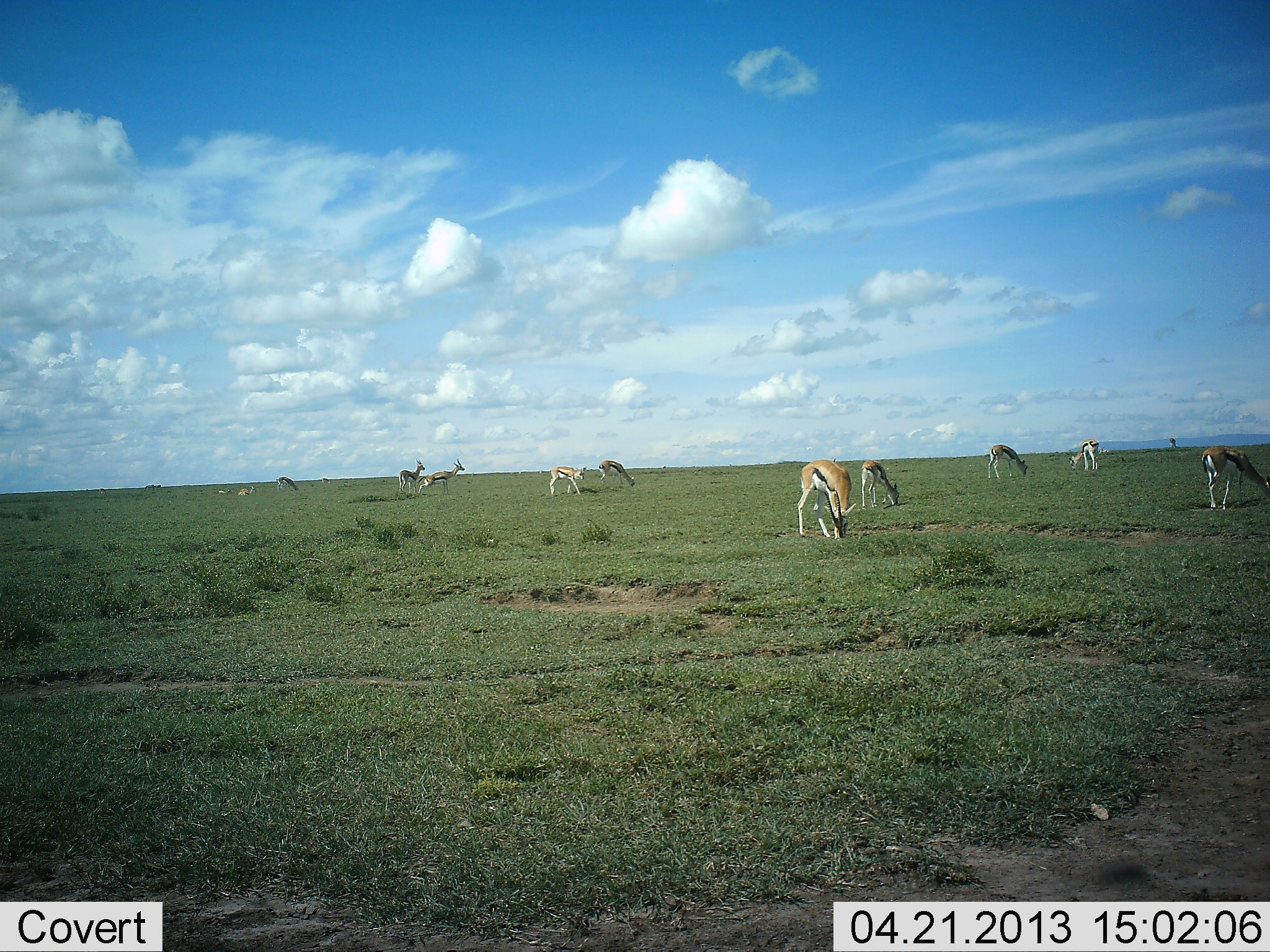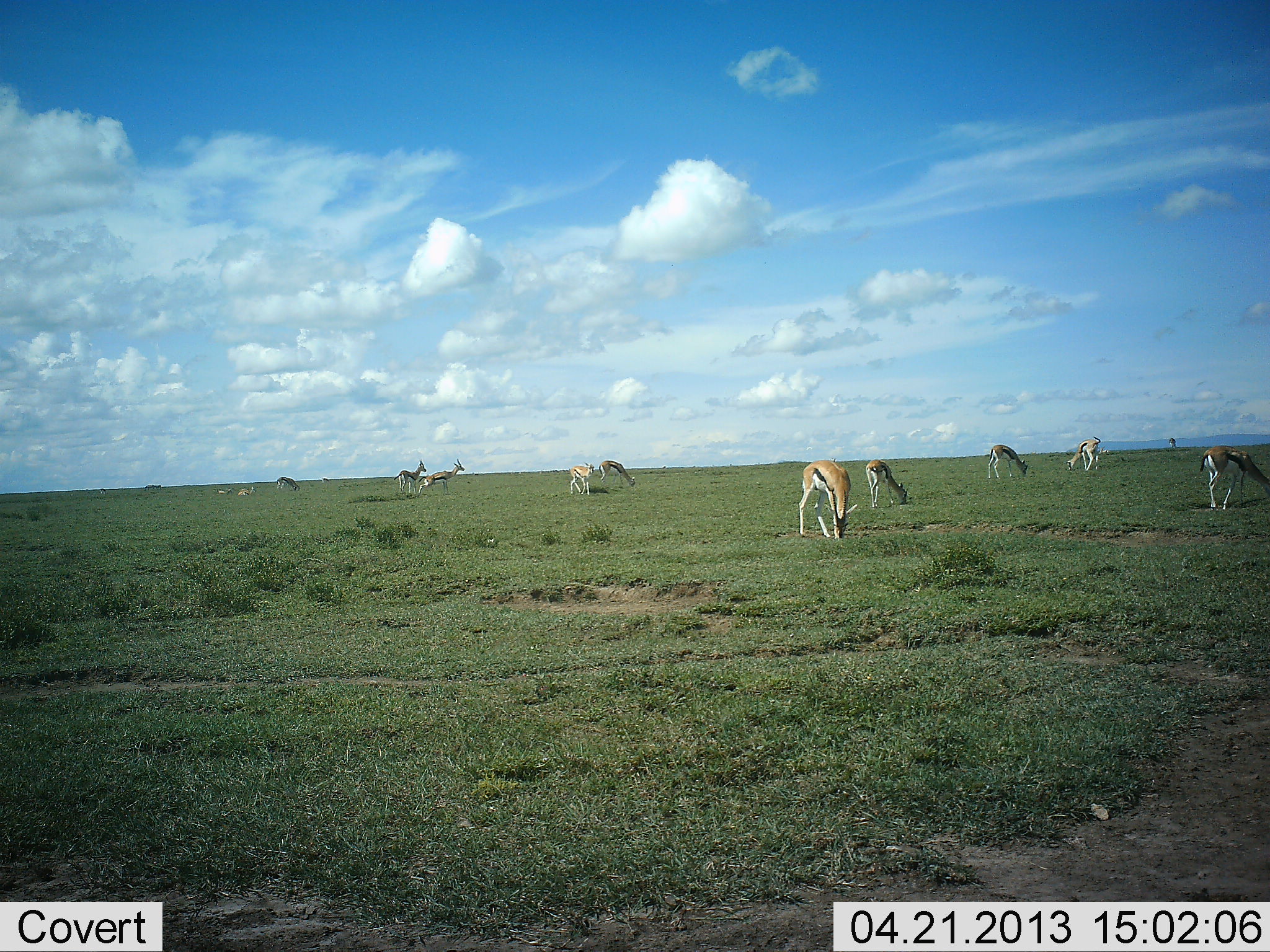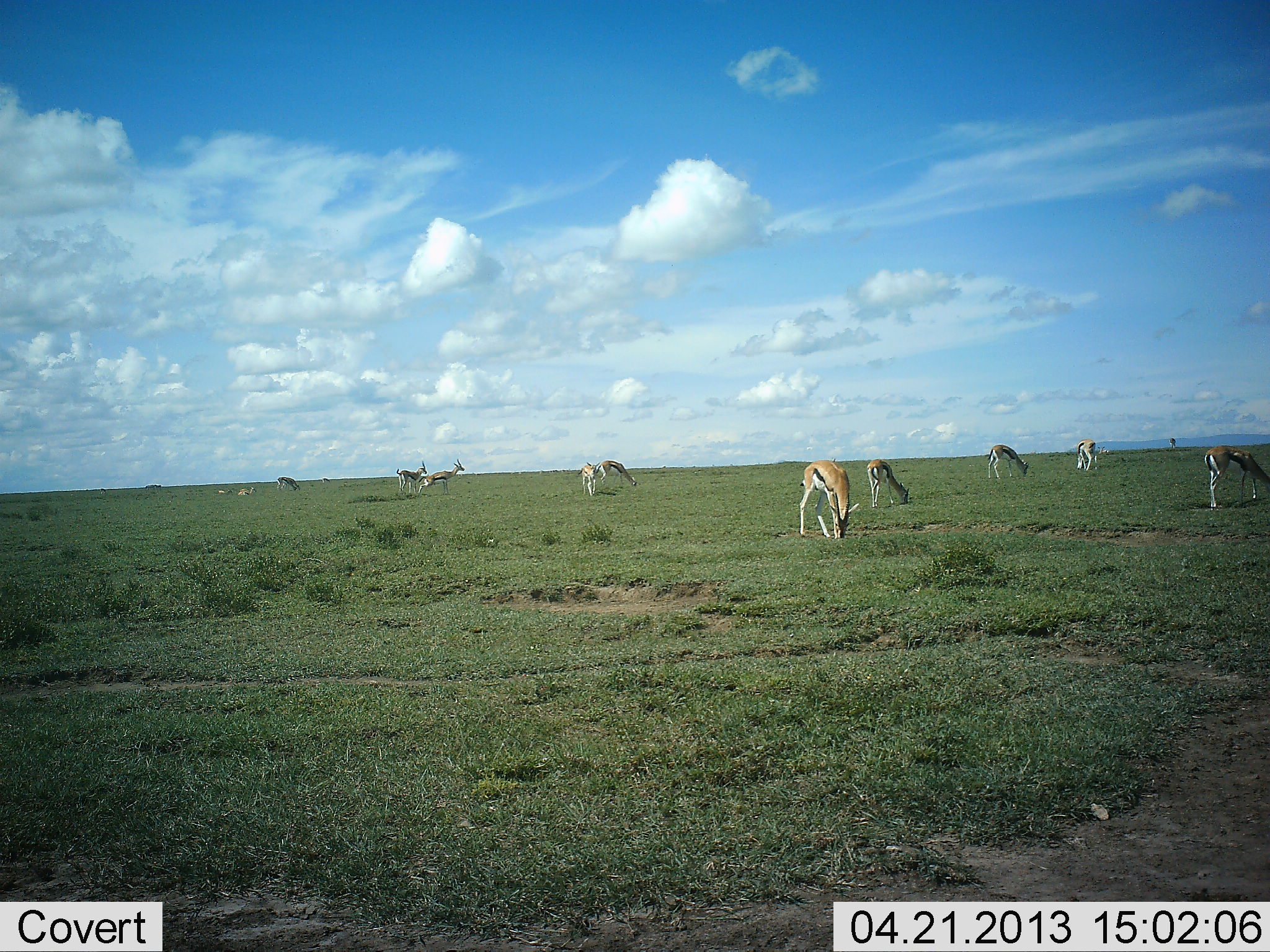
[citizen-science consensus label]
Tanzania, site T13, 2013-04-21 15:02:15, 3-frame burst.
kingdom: Animalia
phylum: Chordata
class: Mammalia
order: Artiodactyla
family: Bovidae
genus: Eudorcas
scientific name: Eudorcas thomsonii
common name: thomson's gazelle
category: gazellethomsons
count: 11-50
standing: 44%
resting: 12%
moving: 24%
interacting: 0%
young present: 0%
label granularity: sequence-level